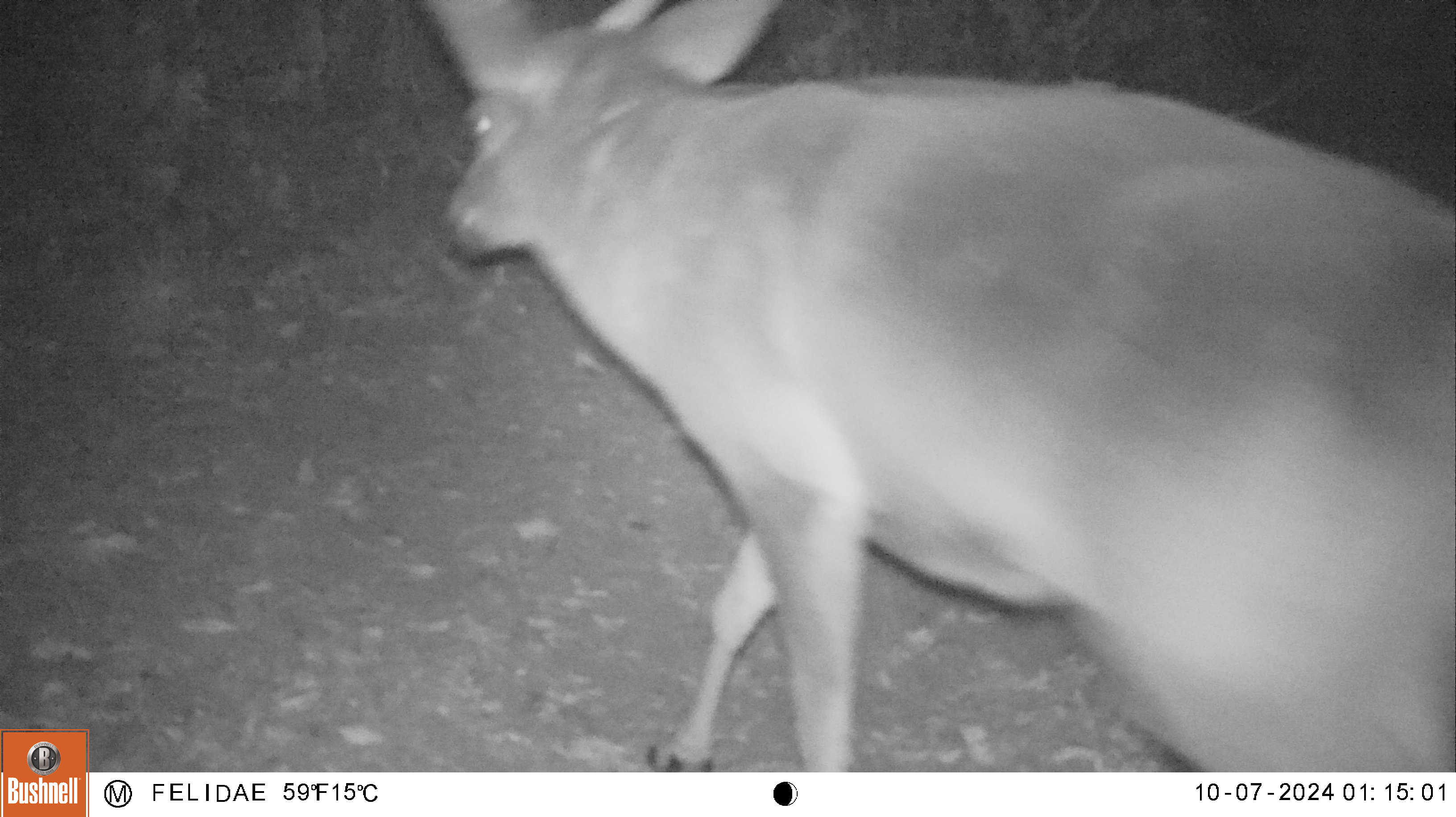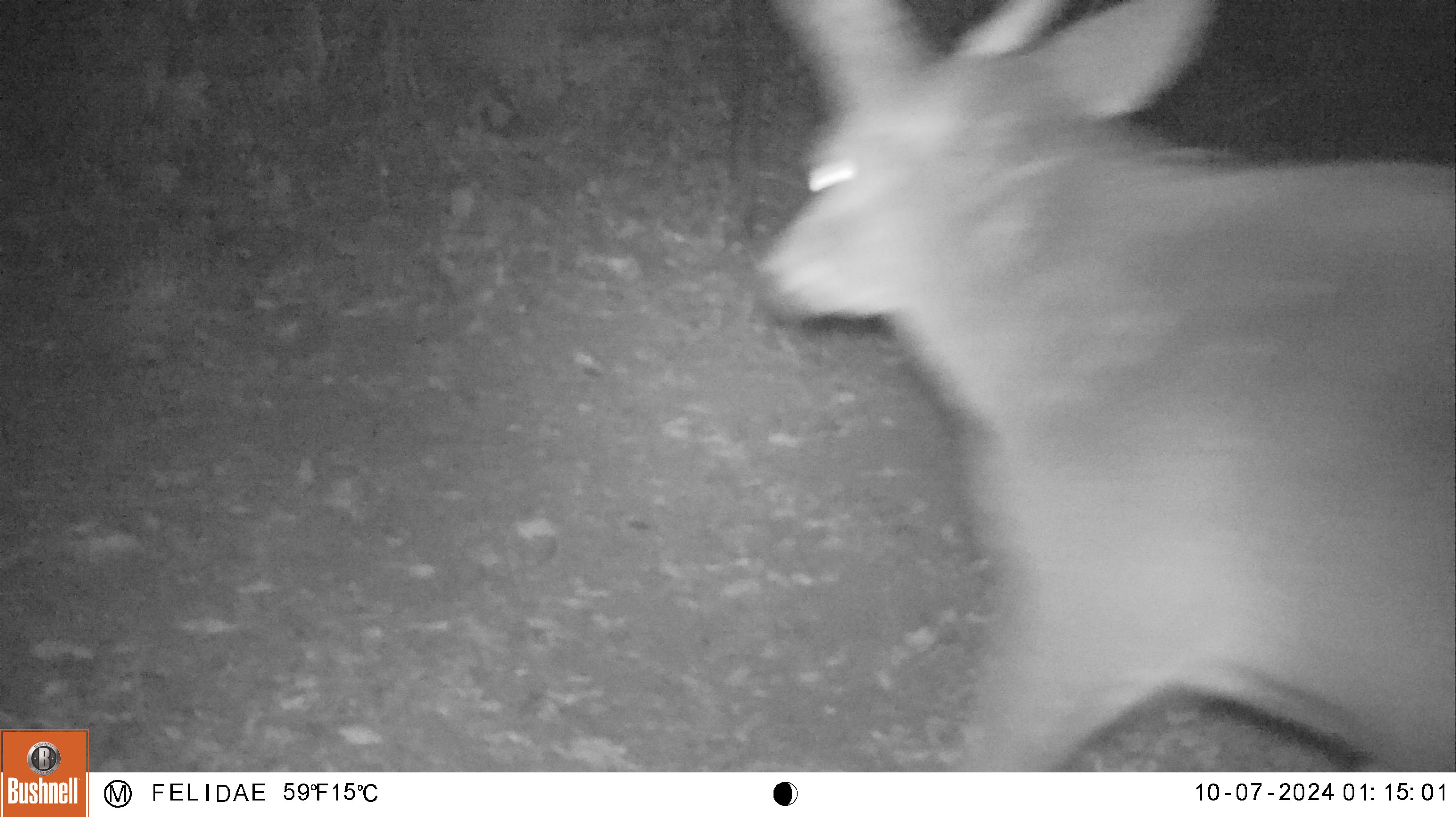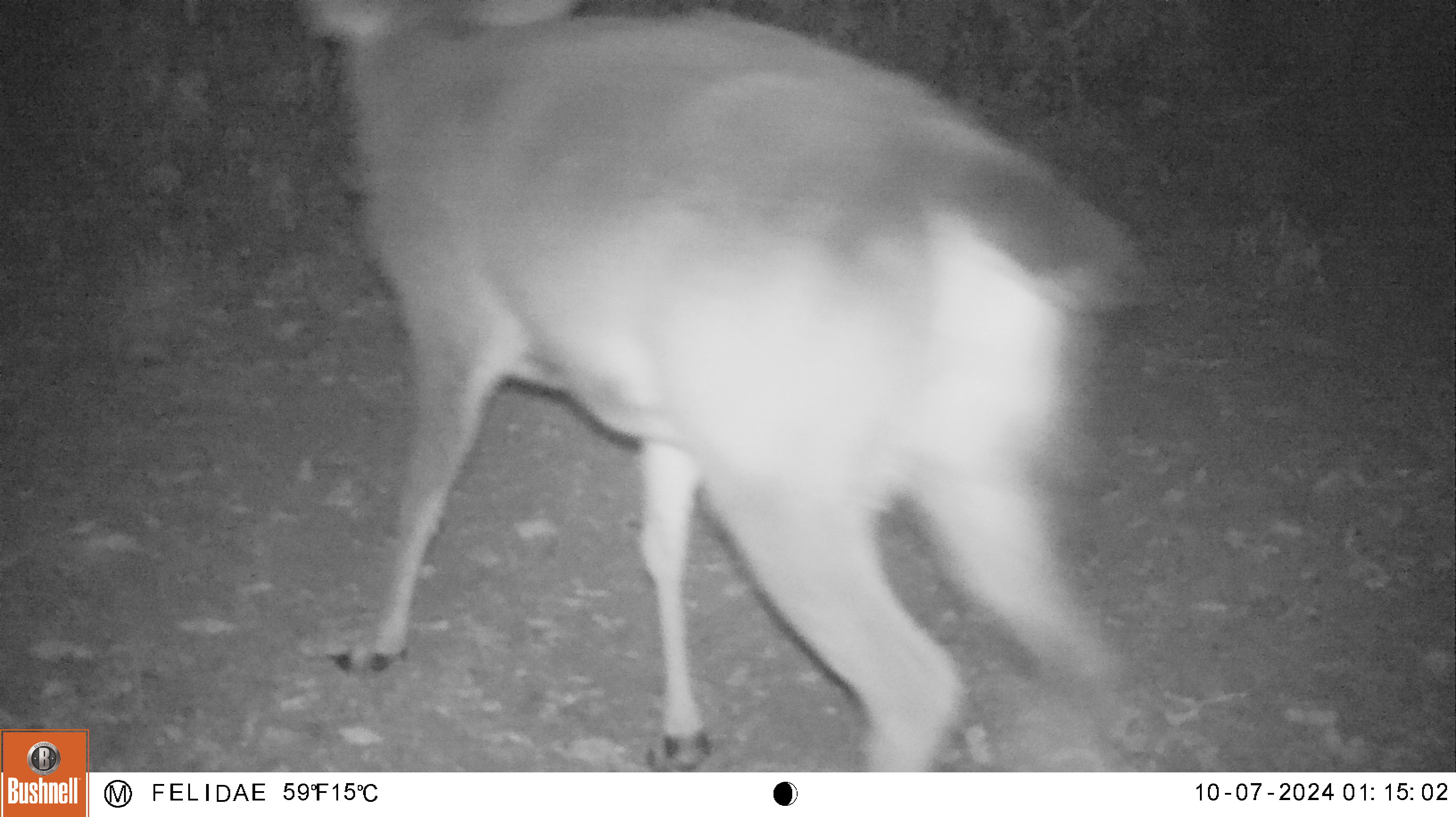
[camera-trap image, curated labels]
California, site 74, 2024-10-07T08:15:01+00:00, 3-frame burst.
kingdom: Animalia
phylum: Chordata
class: Mammalia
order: Artiodactyla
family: Cervidae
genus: Odocoileus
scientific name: Odocoileus hemionus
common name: mule deer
Mule deer (Odocoileus hemionus).